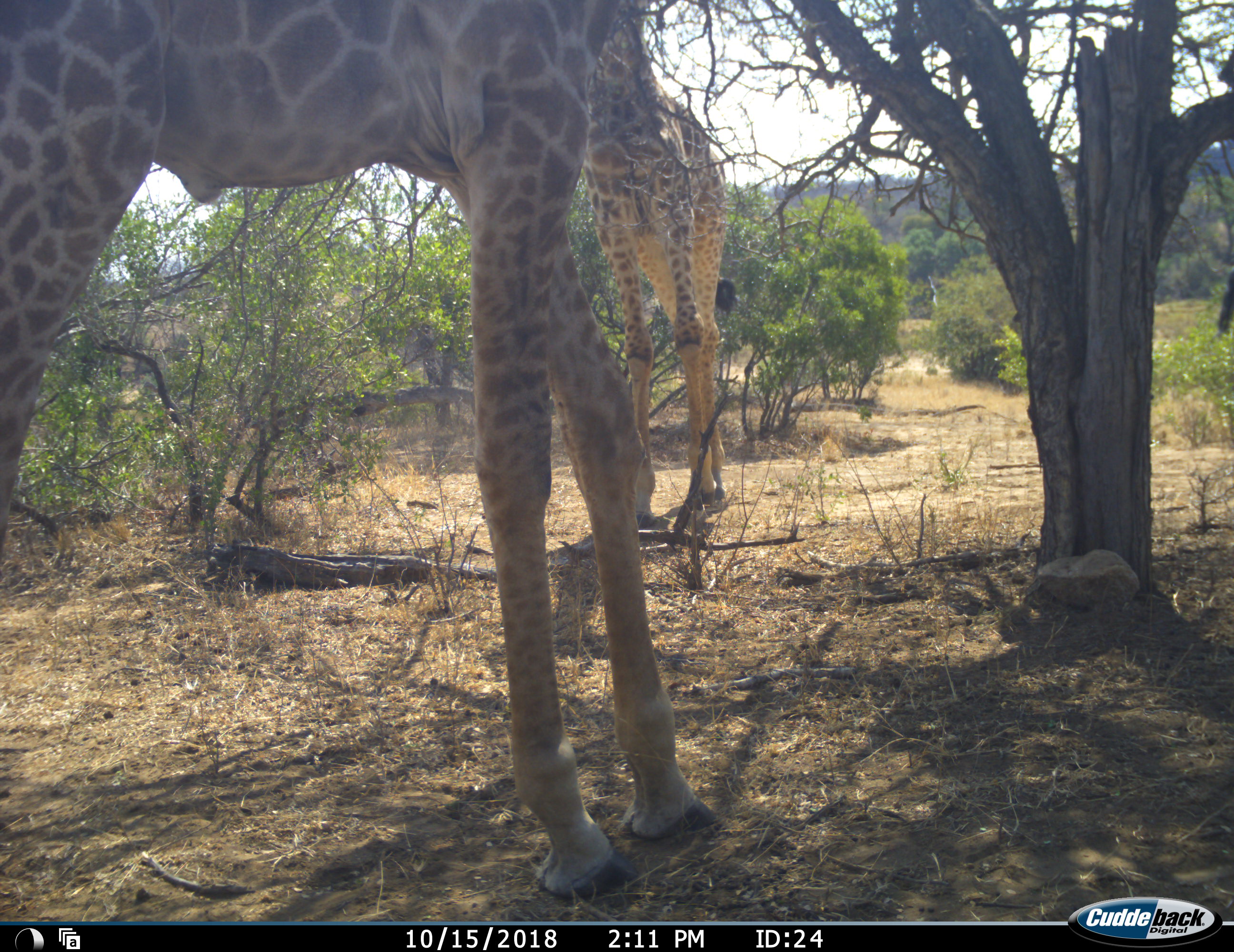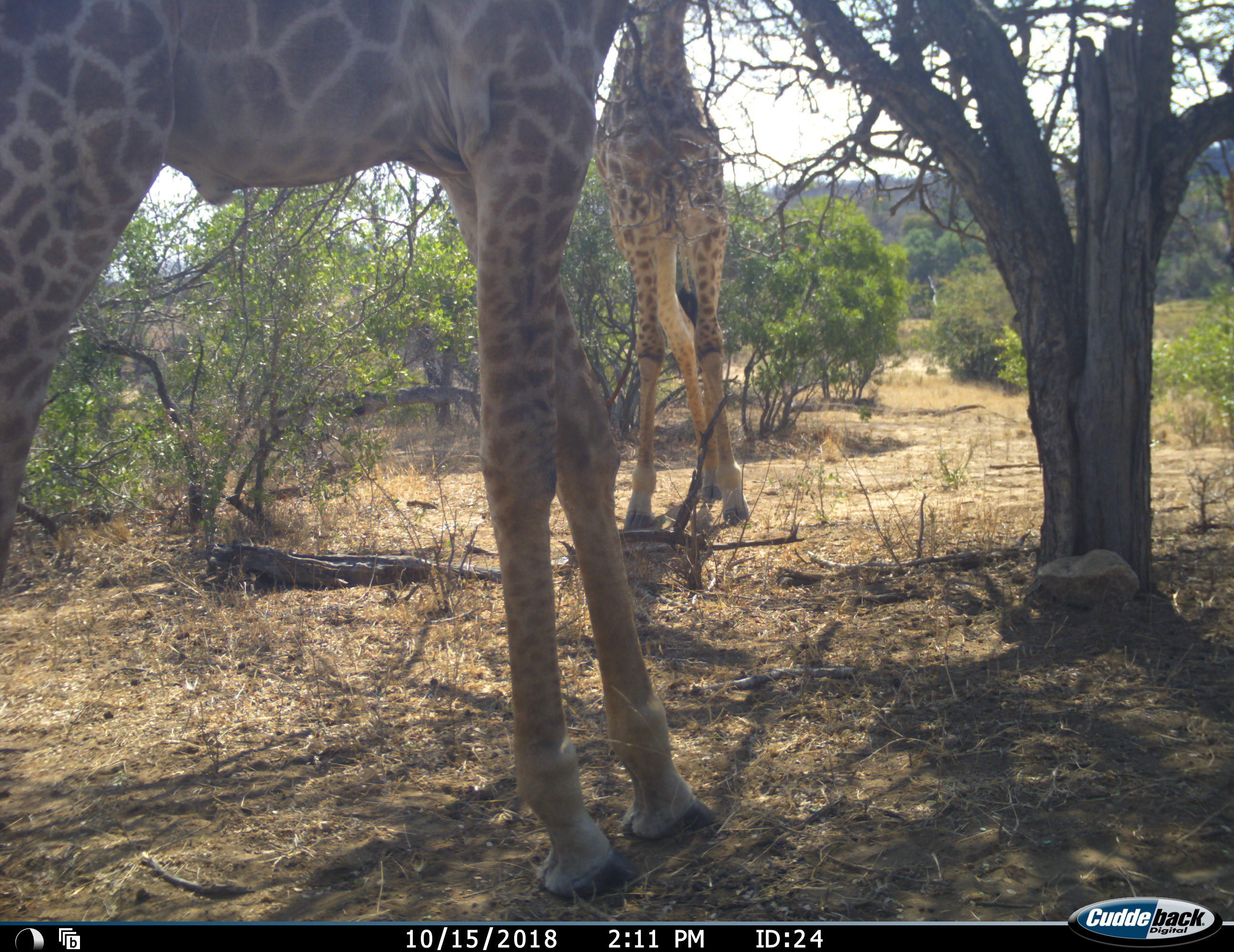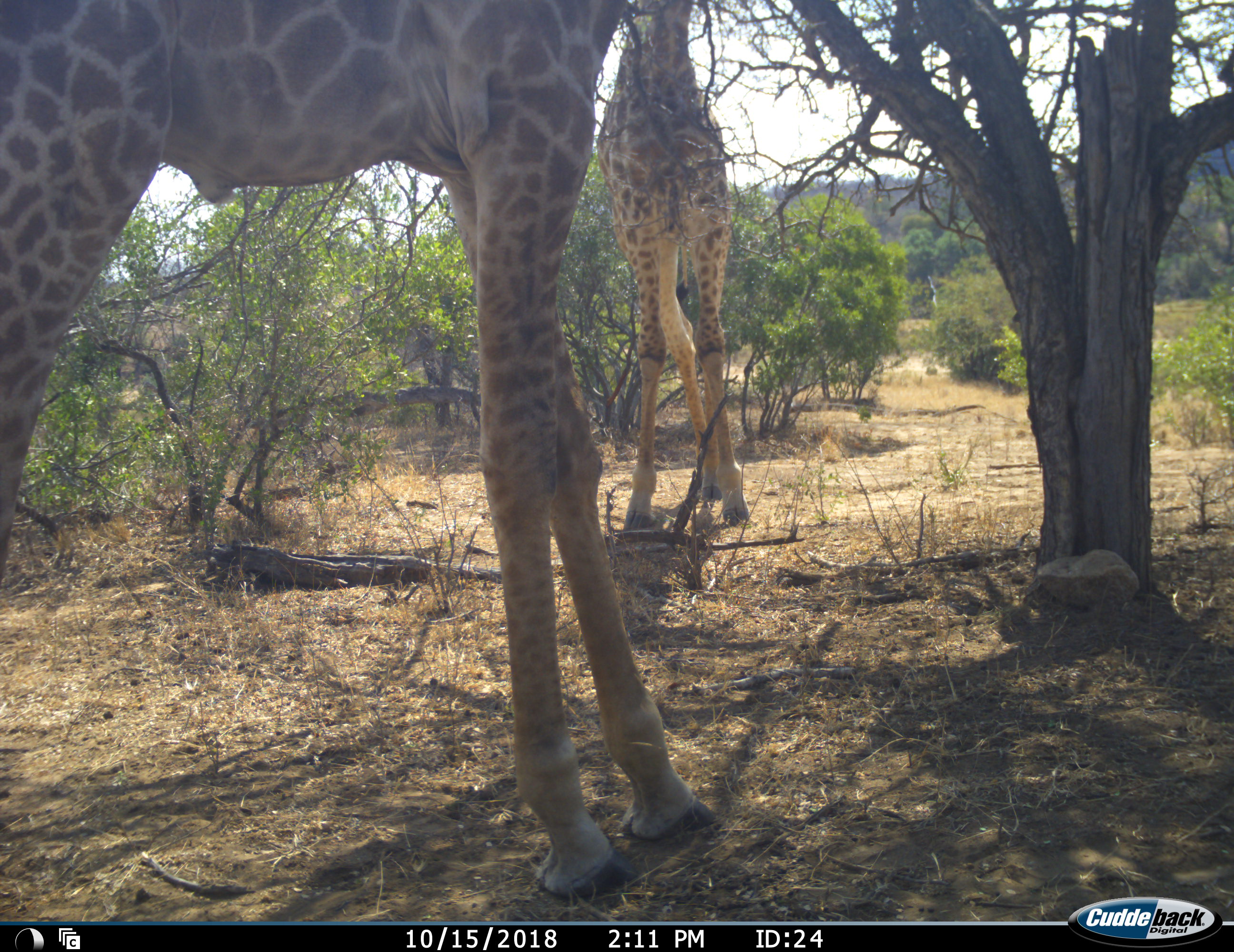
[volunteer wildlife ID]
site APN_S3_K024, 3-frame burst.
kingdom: Animalia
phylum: Chordata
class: Mammalia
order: Artiodactyla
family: Giraffidae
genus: Giraffa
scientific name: Giraffa camelopardalis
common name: giraffe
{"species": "giraffe (Giraffa camelopardalis)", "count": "2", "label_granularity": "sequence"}